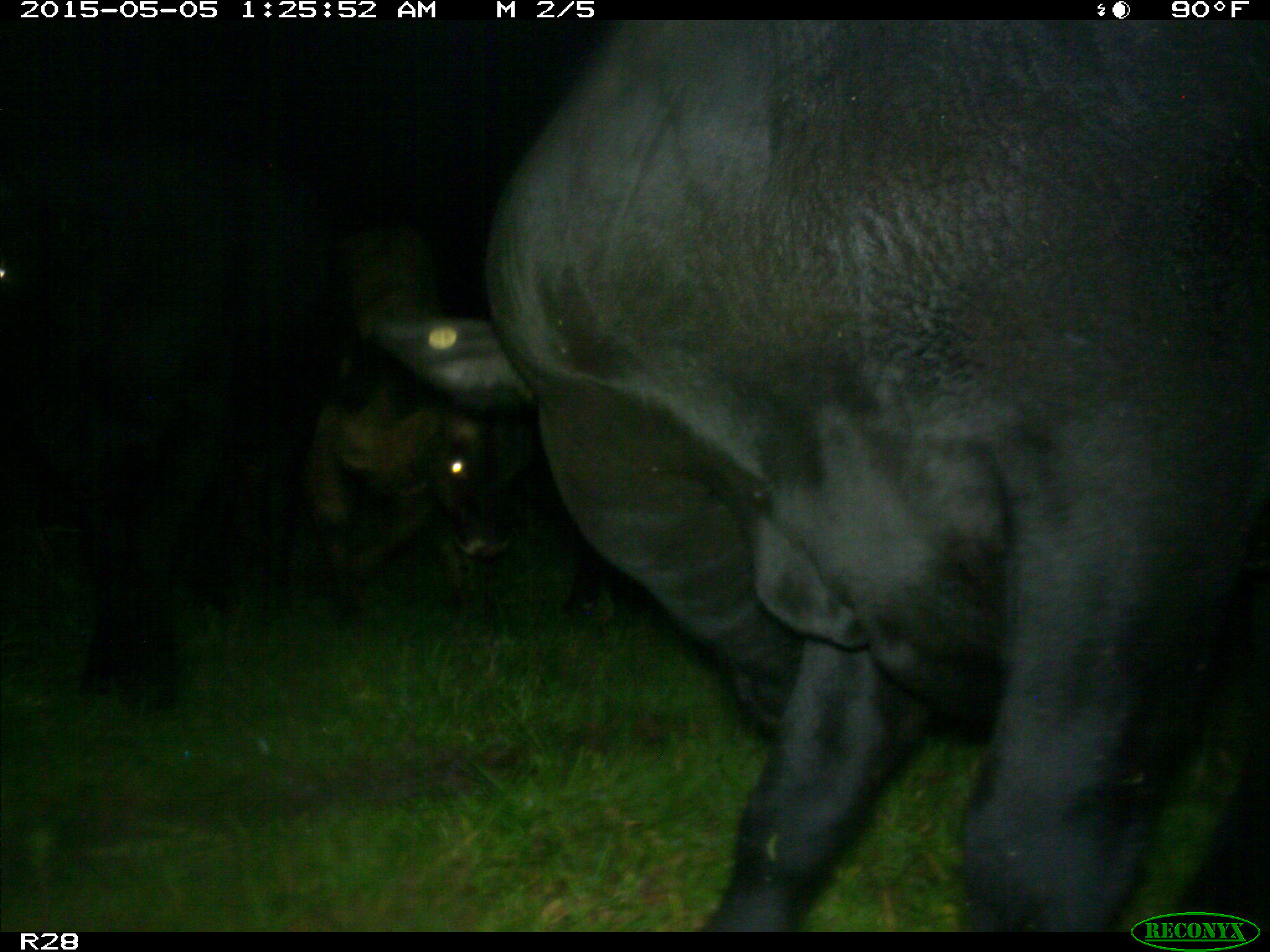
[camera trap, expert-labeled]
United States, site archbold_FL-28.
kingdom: Animalia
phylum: Chordata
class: Mammalia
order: Artiodactyla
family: Bovidae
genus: Bos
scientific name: Bos taurus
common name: domestic cow